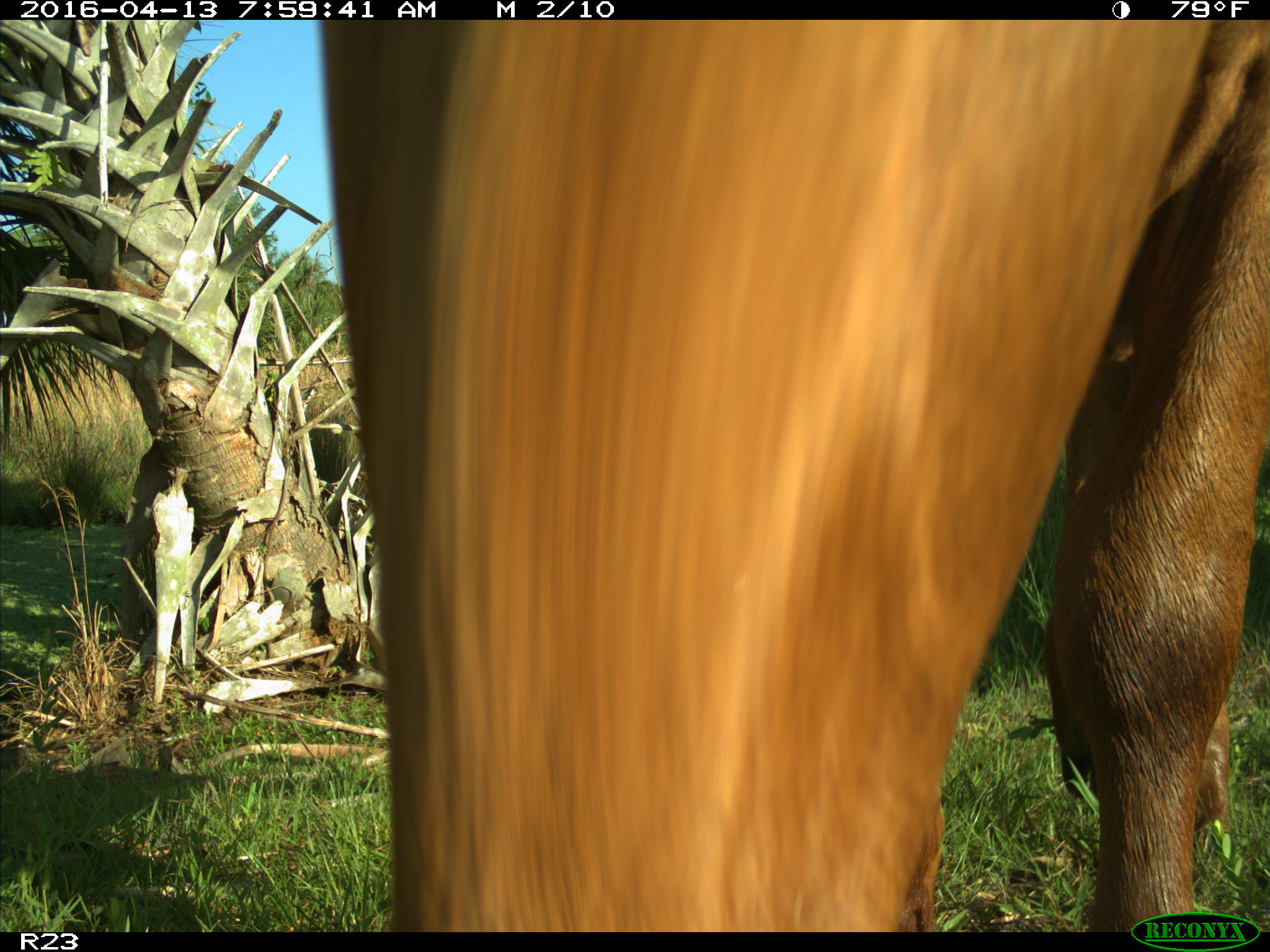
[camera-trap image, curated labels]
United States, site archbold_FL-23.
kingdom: Animalia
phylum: Chordata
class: Mammalia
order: Artiodactyla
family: Bovidae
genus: Bos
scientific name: Bos taurus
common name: domestic cow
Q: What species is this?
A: Bos taurus (domestic cow).